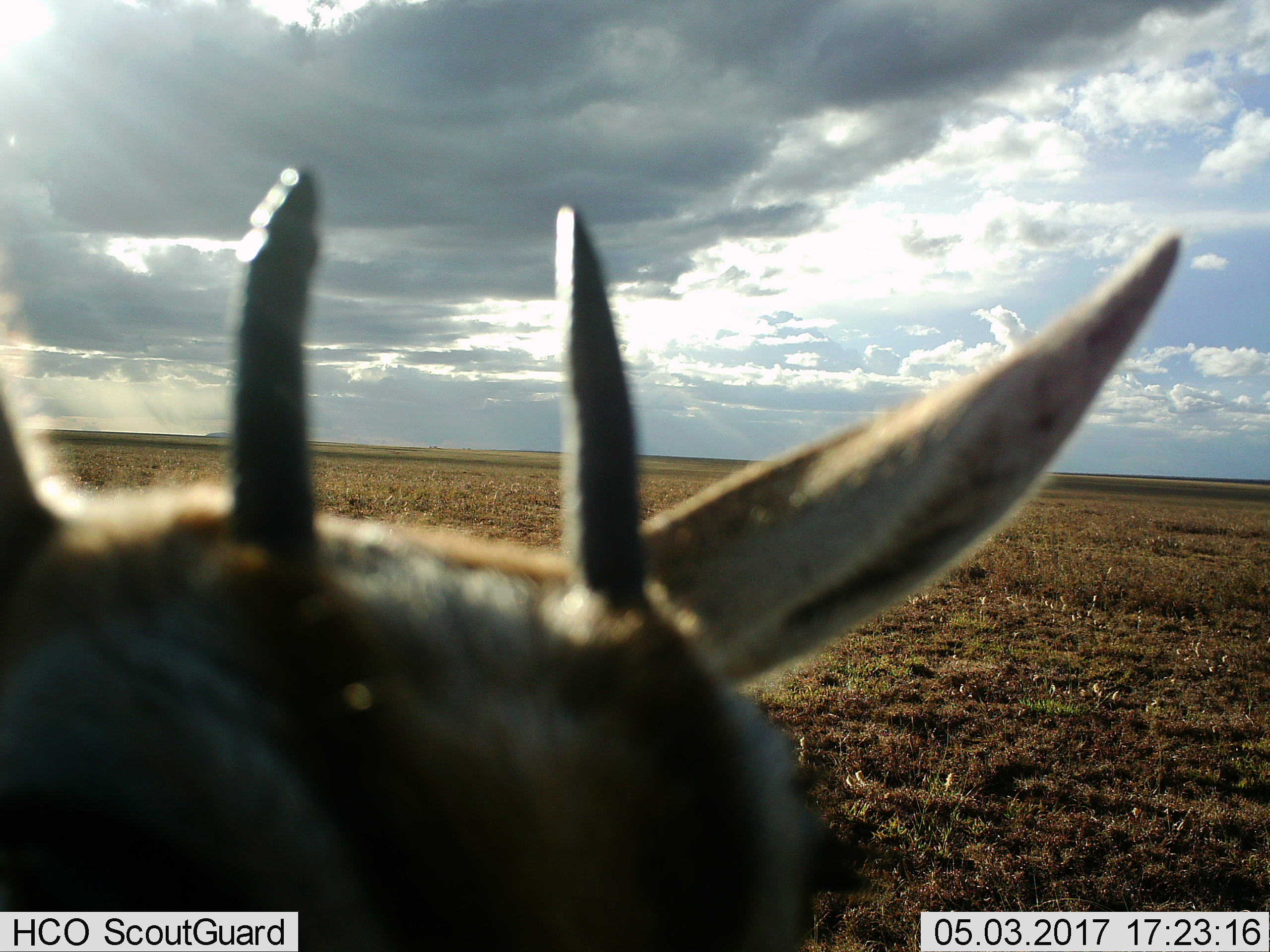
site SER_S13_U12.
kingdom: Animalia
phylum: Chordata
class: Mammalia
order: Artiodactyla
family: Bovidae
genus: Eudorcas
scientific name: Eudorcas thomsonii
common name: thomson's gazelle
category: gazellethomsons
Gazellethomsons (thomson's gazelle) (Eudorcas thomsonii), count 1. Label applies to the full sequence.